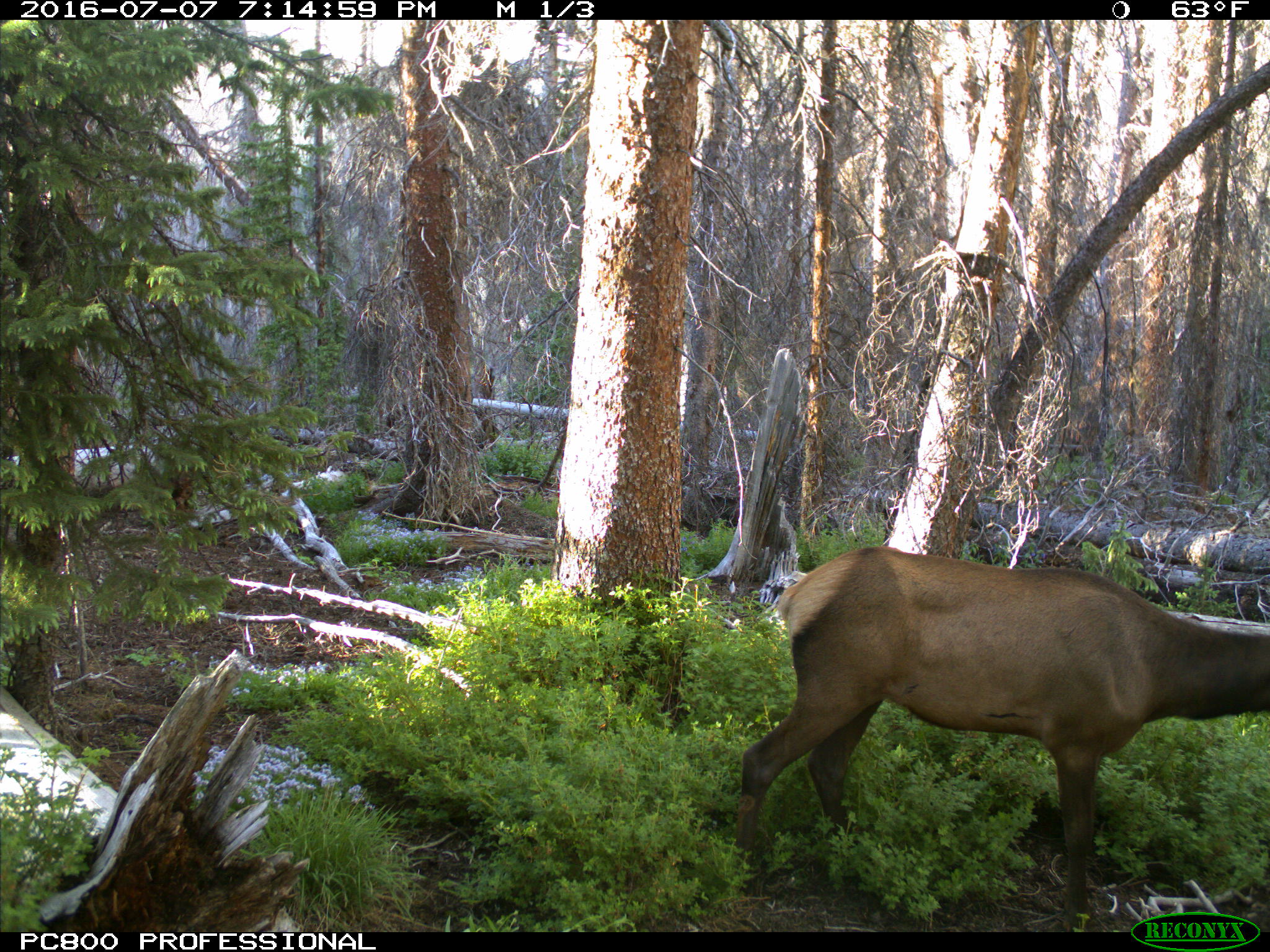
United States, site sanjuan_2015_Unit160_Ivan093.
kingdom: Animalia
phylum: Chordata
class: Mammalia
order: Artiodactyla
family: Cervidae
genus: Cervus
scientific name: Cervus elaphus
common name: red deer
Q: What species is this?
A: Cervus elaphus (red deer).